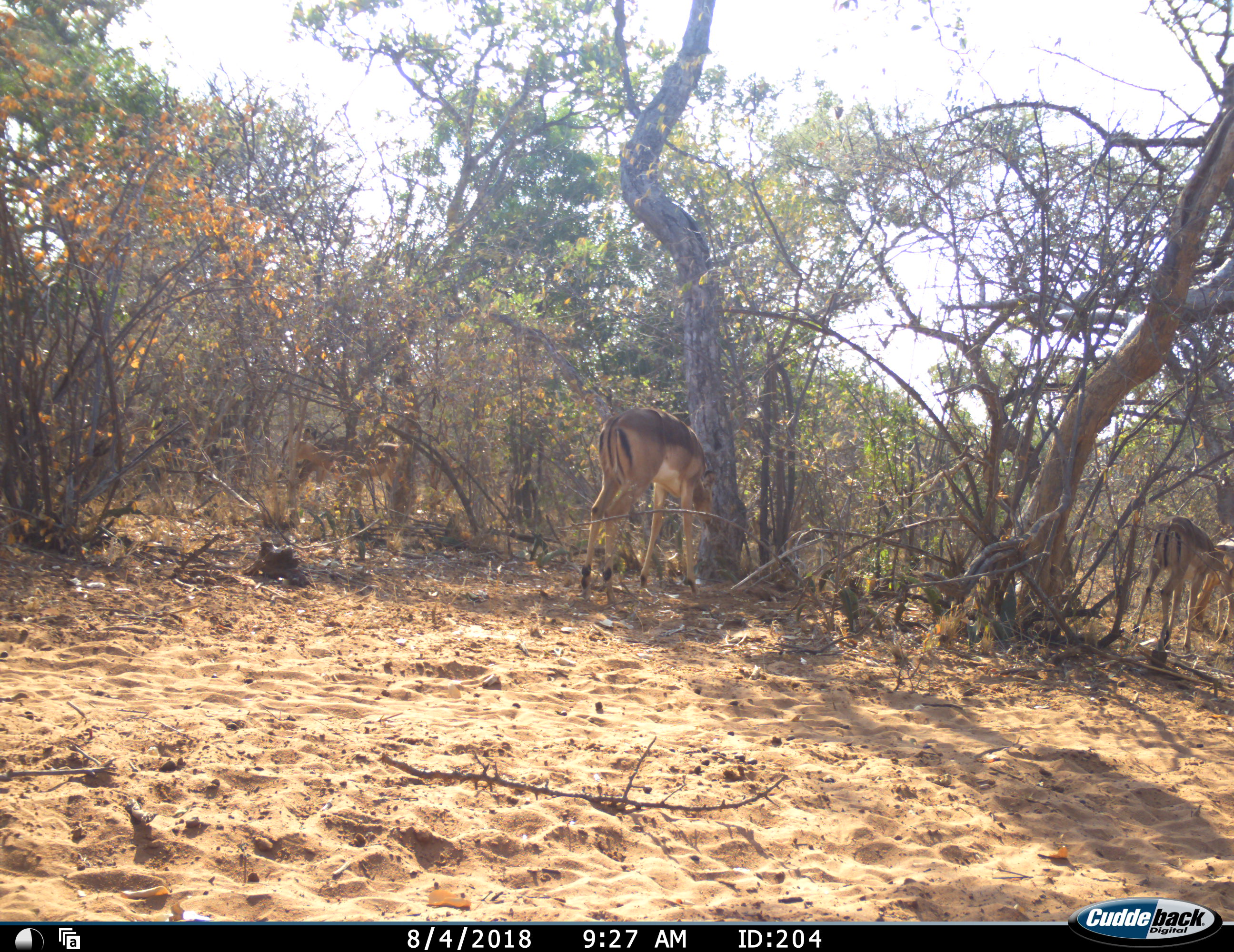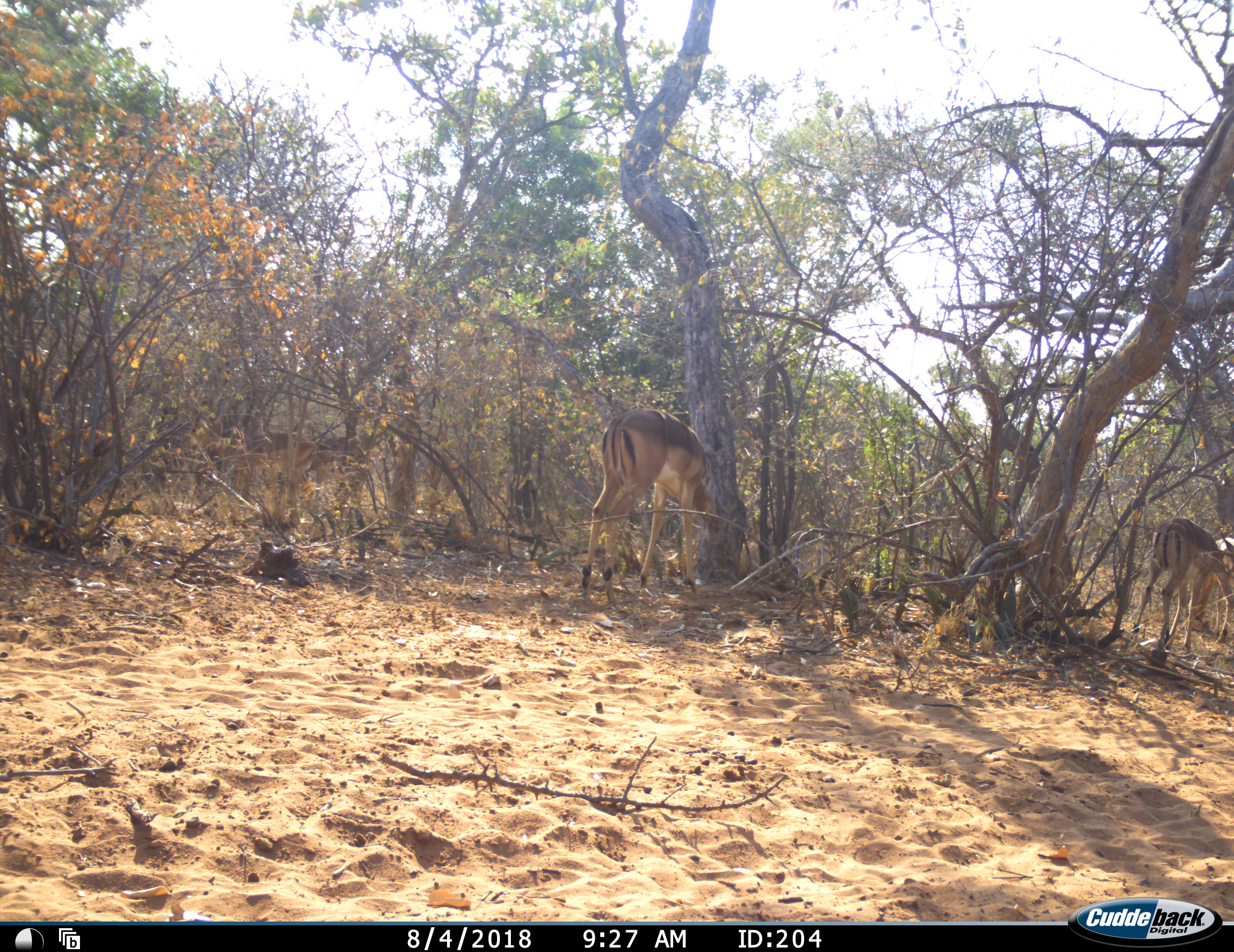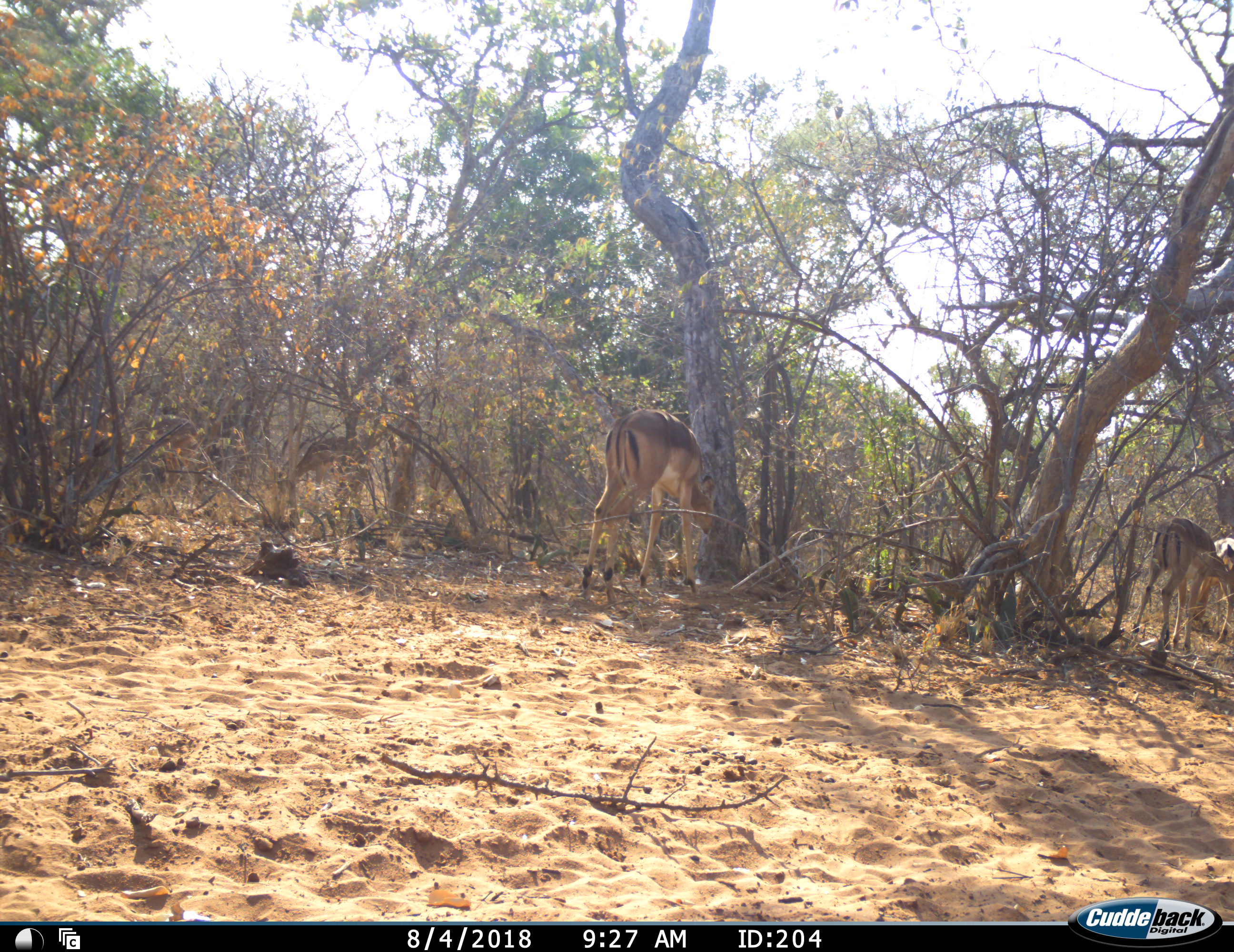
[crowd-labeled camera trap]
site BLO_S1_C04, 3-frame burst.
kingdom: Animalia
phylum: Chordata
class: Mammalia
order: Artiodactyla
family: Bovidae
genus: Aepyceros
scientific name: Aepyceros melampus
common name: impala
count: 4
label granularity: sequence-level